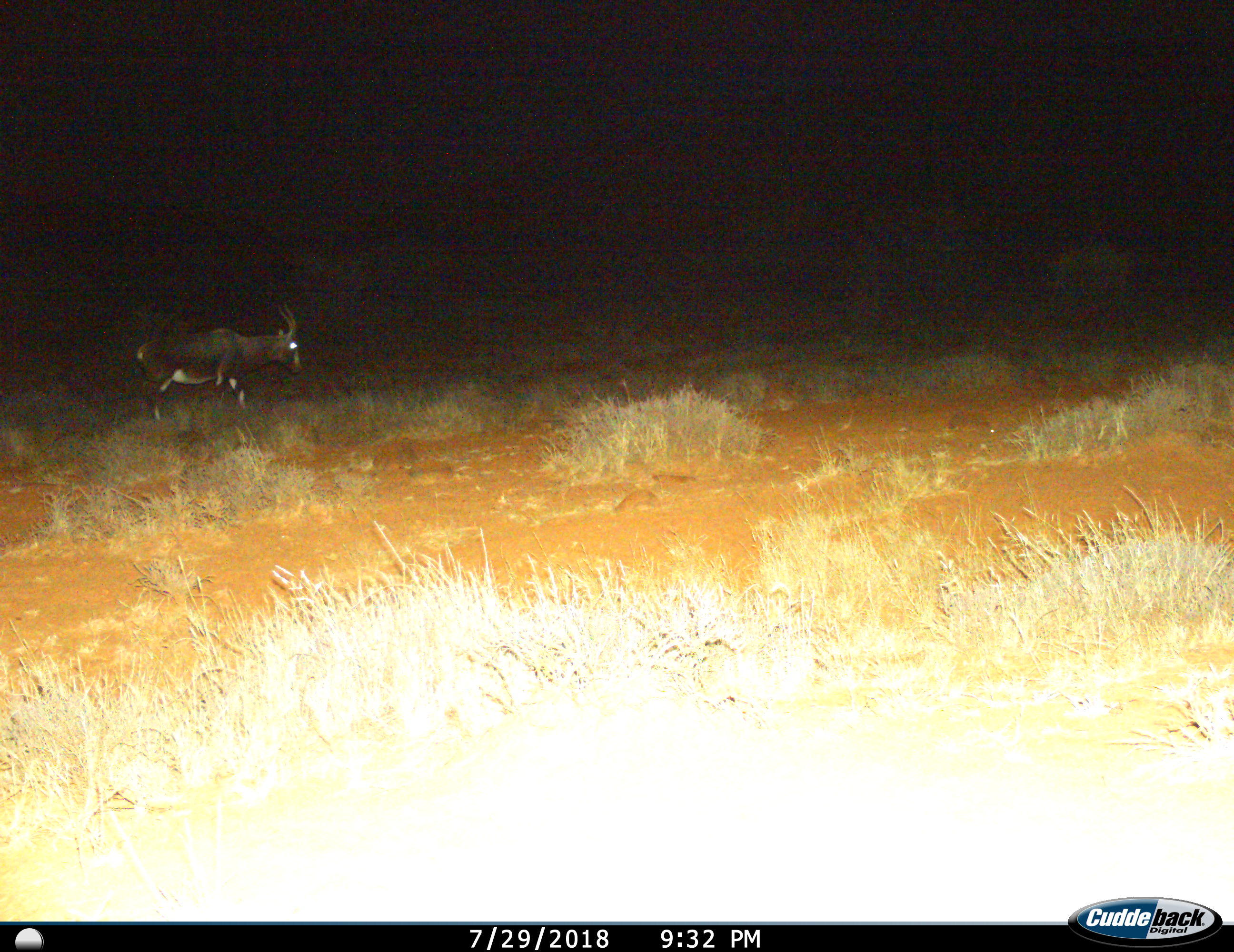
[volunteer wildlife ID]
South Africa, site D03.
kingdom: Animalia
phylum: Chordata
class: Mammalia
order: Artiodactyla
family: Bovidae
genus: Damaliscus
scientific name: Damaliscus pygargus phillipsi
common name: blesbok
Blesbok (Damaliscus pygargus phillipsi), count 1. Behavior (volunteer vote fractions): standing 29%, resting 0%, moving 71%, interacting 0%. Young present (vote fraction): 0%. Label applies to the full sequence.